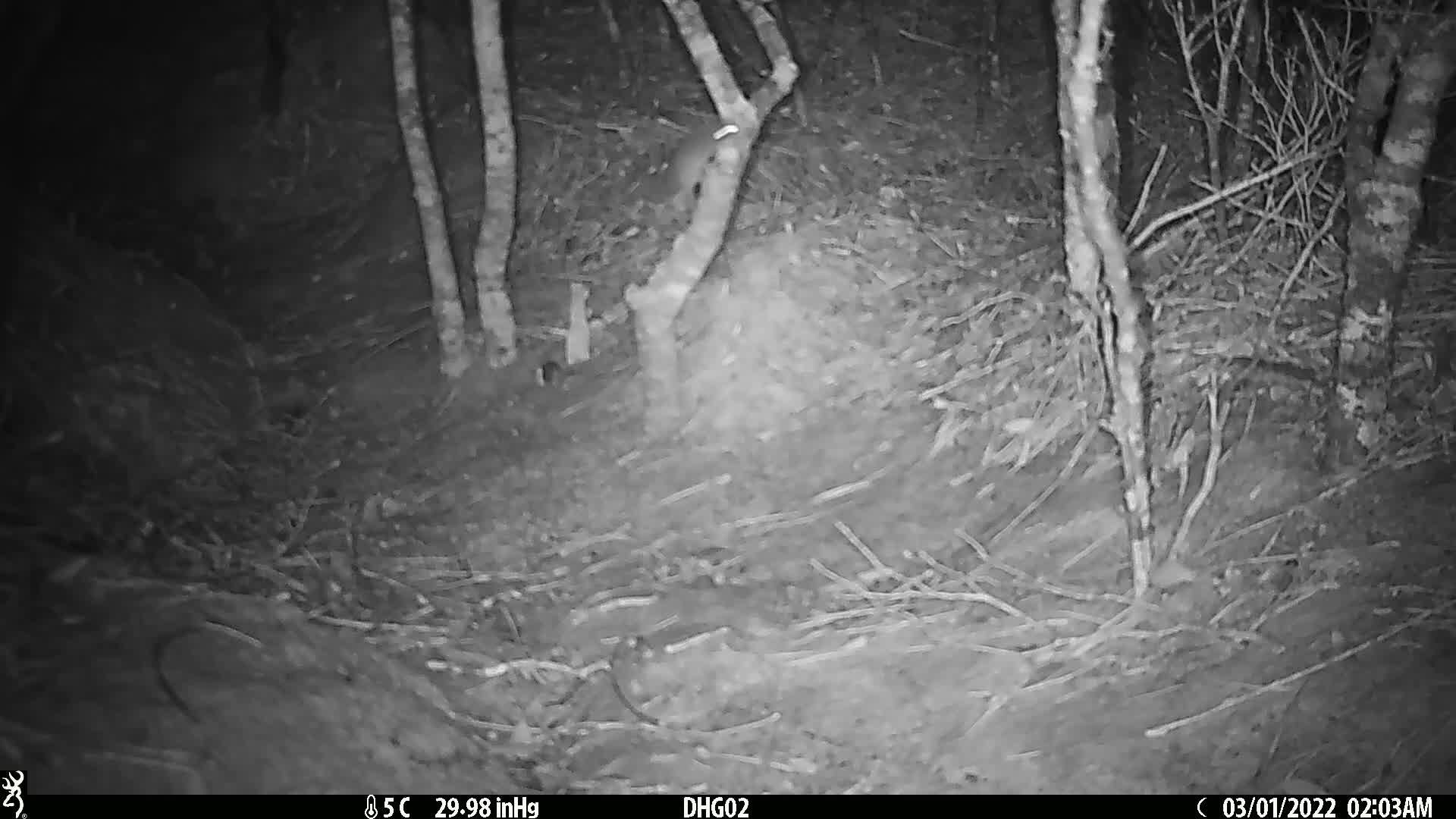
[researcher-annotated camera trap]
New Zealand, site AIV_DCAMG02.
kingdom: Animalia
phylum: Chordata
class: Mammalia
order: Rodentia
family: Muridae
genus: Mus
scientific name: Mus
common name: mouse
Mouse (Mus).